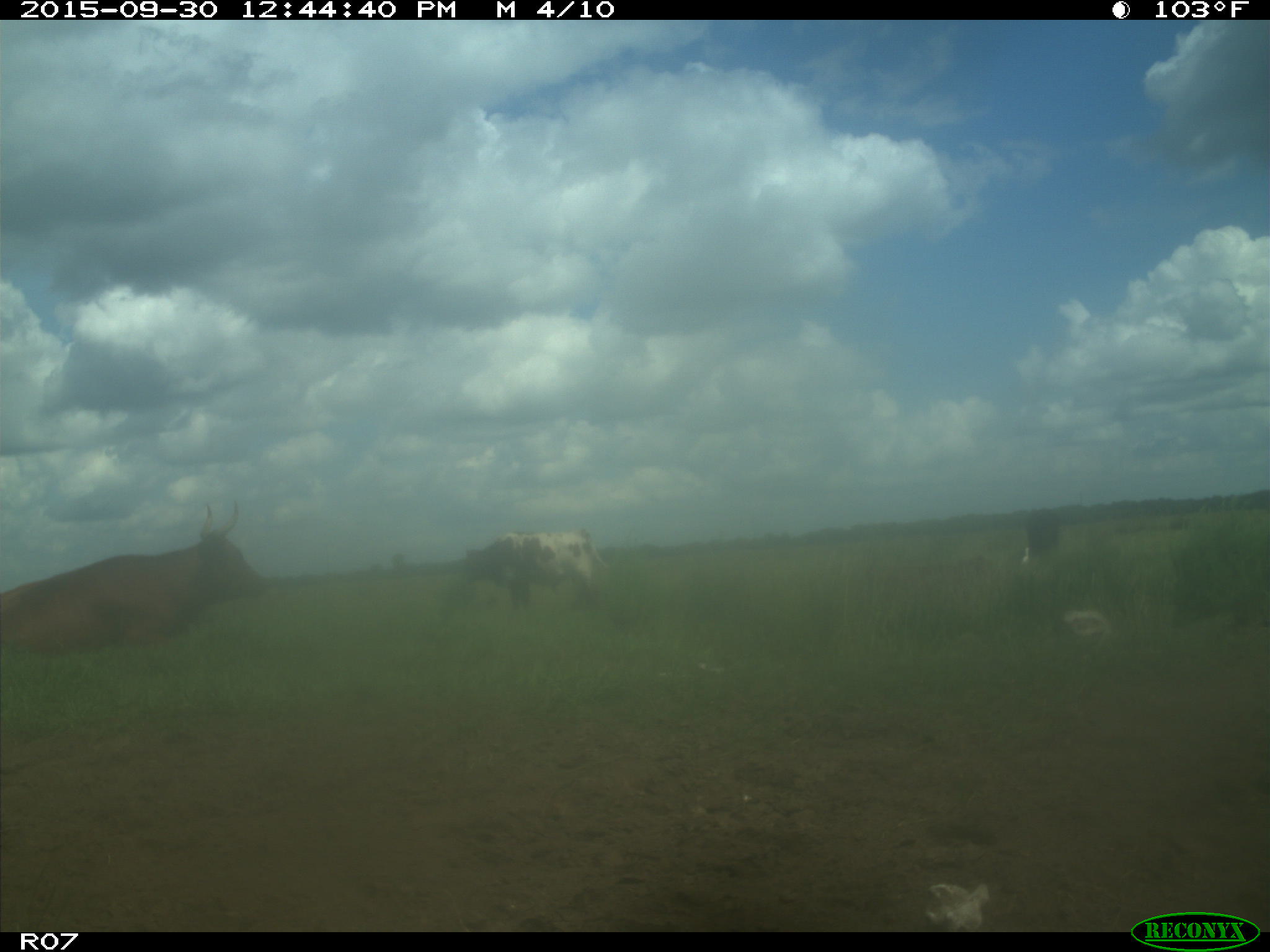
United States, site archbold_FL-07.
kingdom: Animalia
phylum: Chordata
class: Mammalia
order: Artiodactyla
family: Bovidae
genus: Bos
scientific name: Bos taurus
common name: domestic cow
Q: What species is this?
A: Bos taurus (domestic cow).